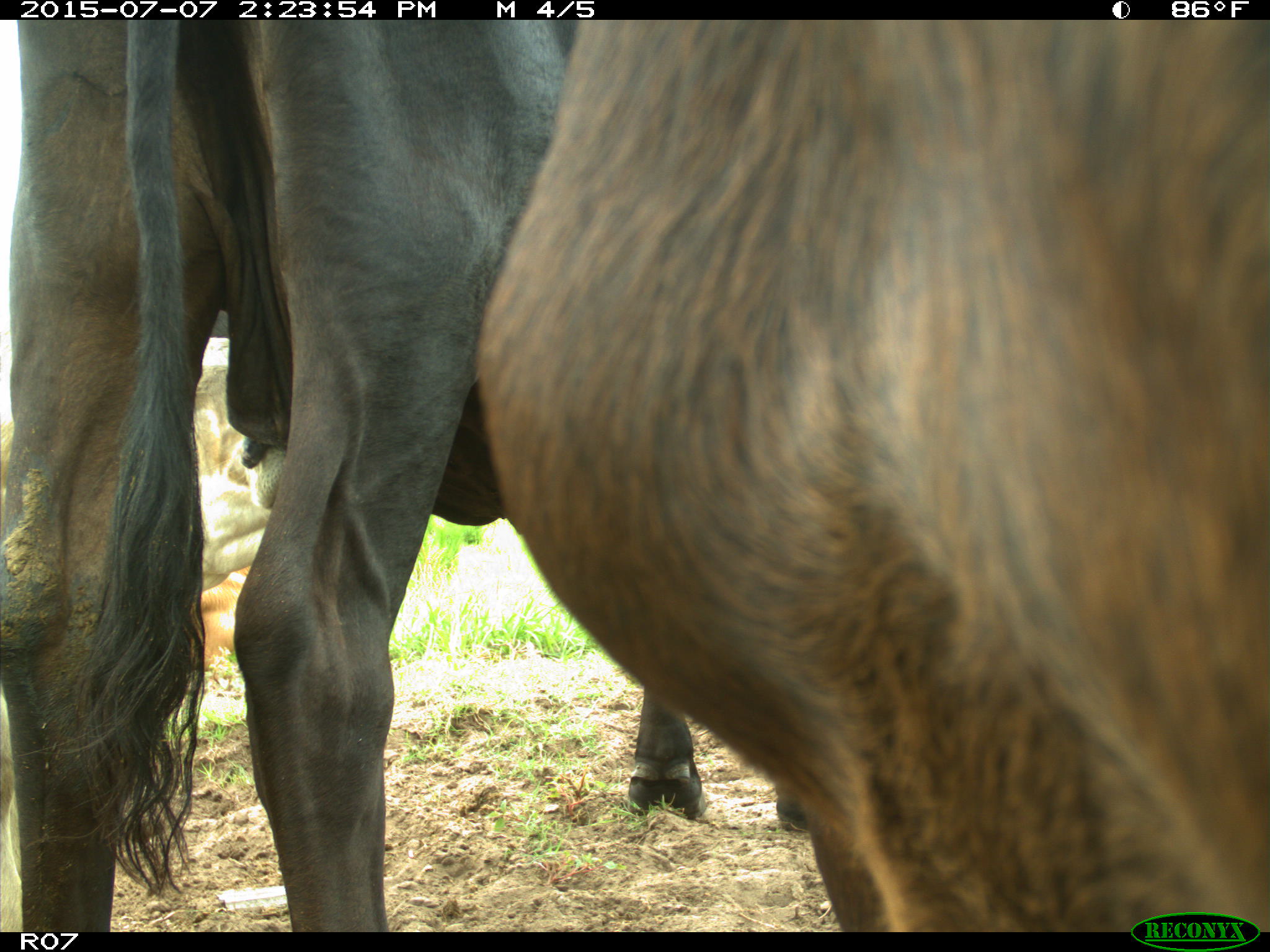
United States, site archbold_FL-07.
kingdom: Animalia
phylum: Chordata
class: Mammalia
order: Artiodactyla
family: Bovidae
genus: Bos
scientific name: Bos taurus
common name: domestic cow